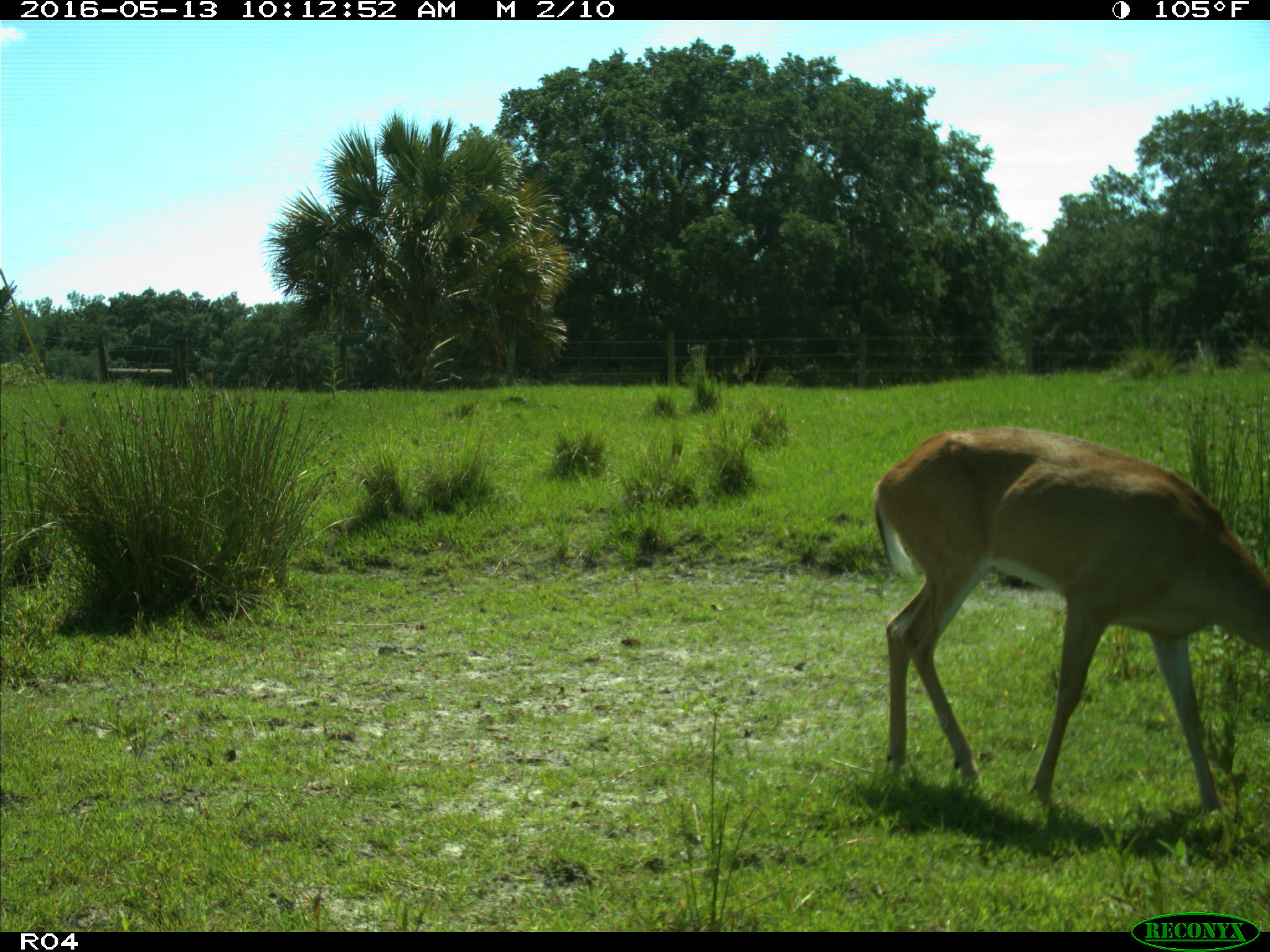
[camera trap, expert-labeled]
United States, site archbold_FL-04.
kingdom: Animalia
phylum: Chordata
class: Mammalia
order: Artiodactyla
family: Cervidae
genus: Odocoileus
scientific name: Odocoileus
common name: deer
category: unidentified deer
Unidentified deer (deer) (Odocoileus).